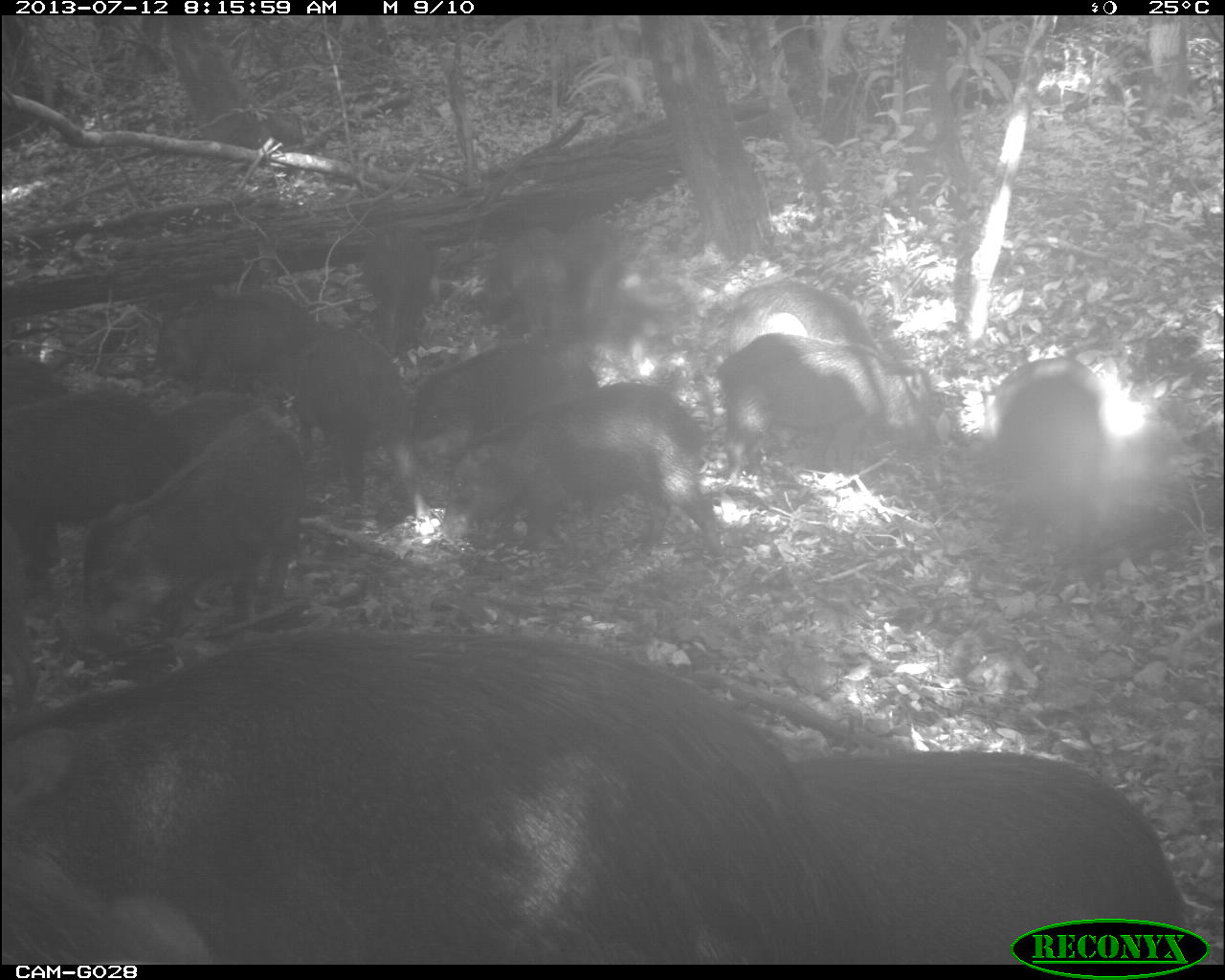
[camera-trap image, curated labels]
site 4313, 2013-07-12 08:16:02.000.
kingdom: Animalia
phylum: Chordata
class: Mammalia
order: Artiodactyla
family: Tayassuidae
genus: Tayassu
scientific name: Tayassu pecari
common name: white-lipped peccary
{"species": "Tayassu pecari (white-lipped peccary)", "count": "20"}